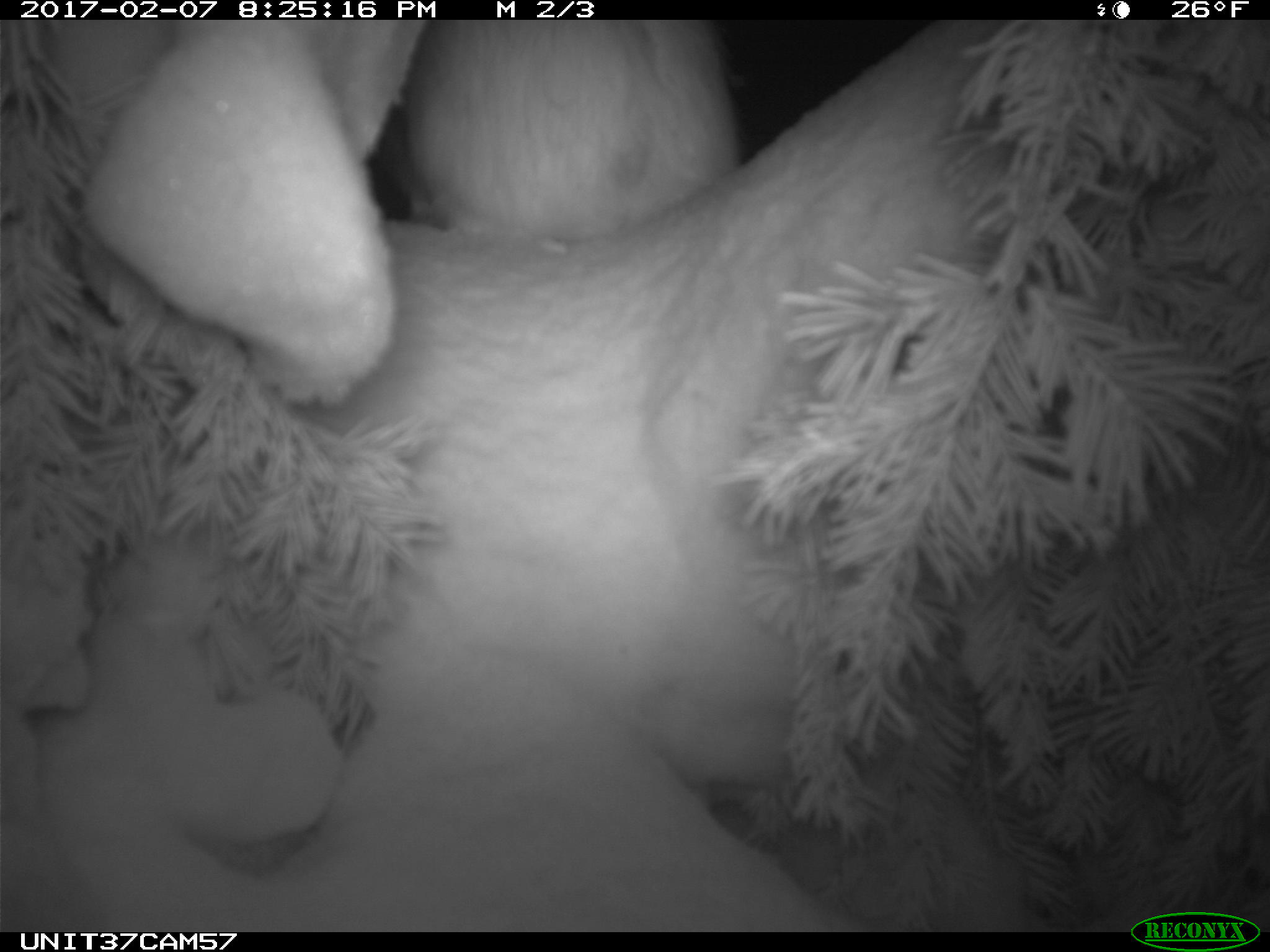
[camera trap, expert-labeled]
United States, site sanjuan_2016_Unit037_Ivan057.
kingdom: Animalia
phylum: Chordata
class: Mammalia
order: Lagomorpha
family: Leporidae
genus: Lepus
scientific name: Lepus americanus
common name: snowshoe hare